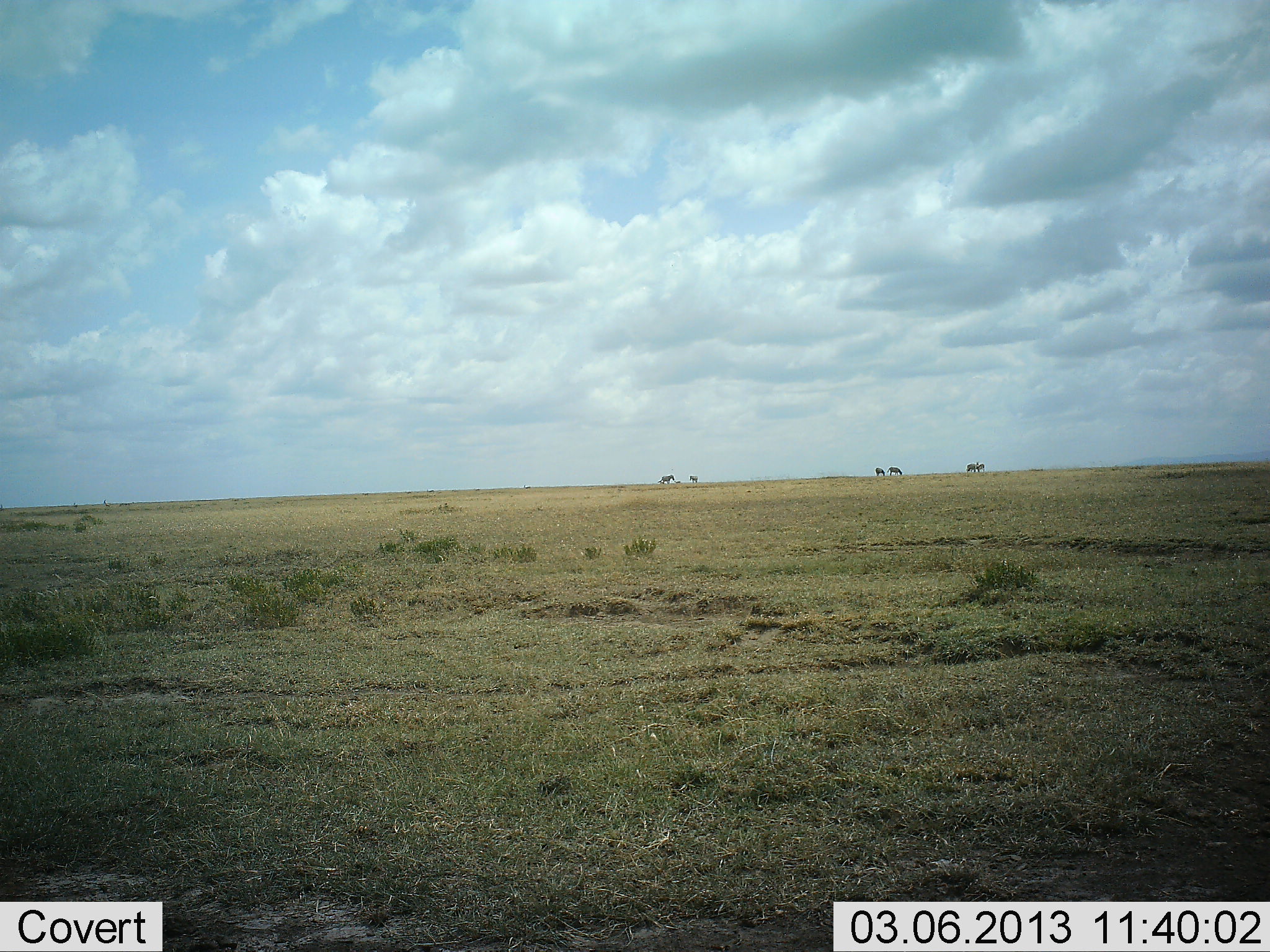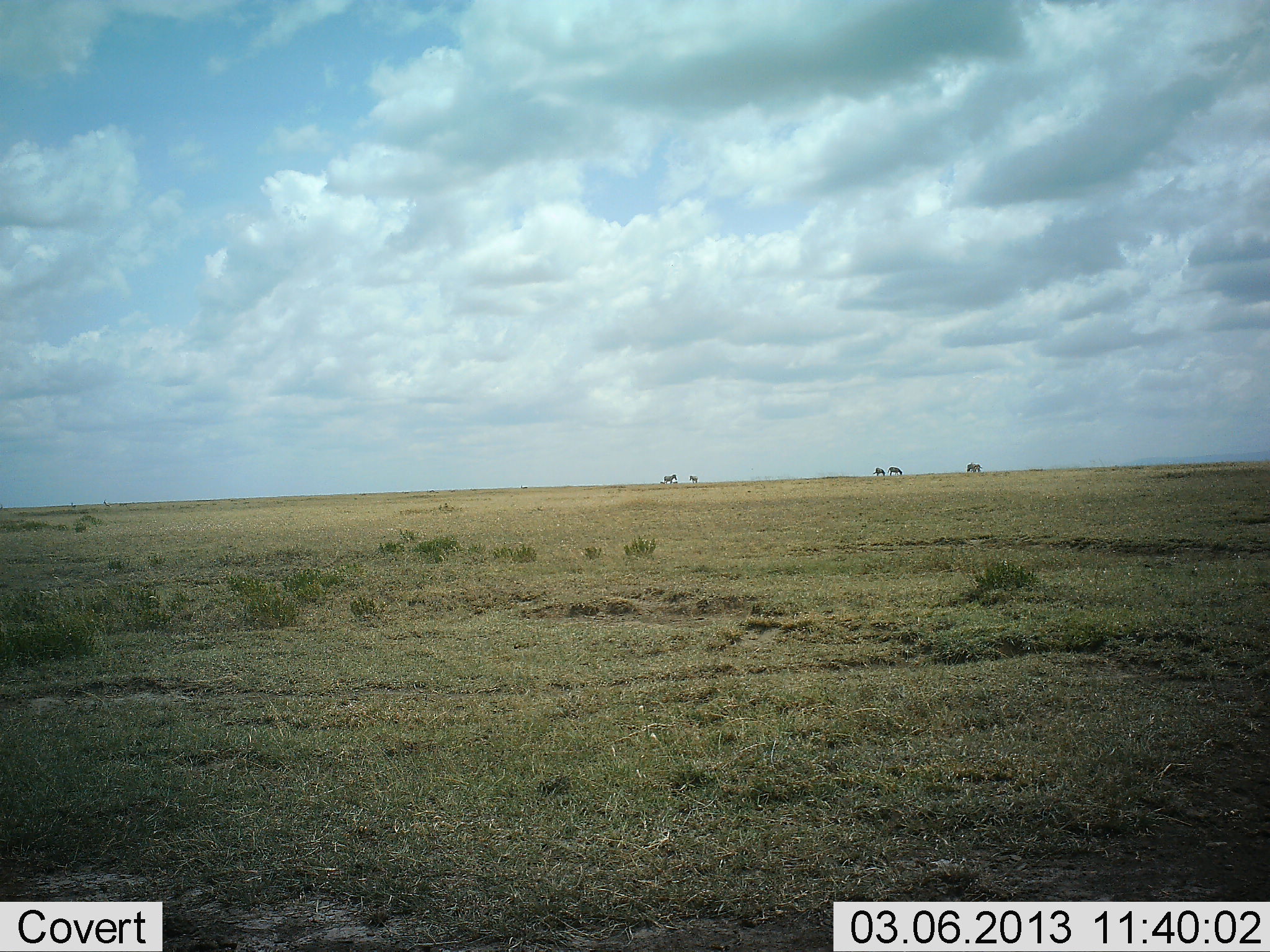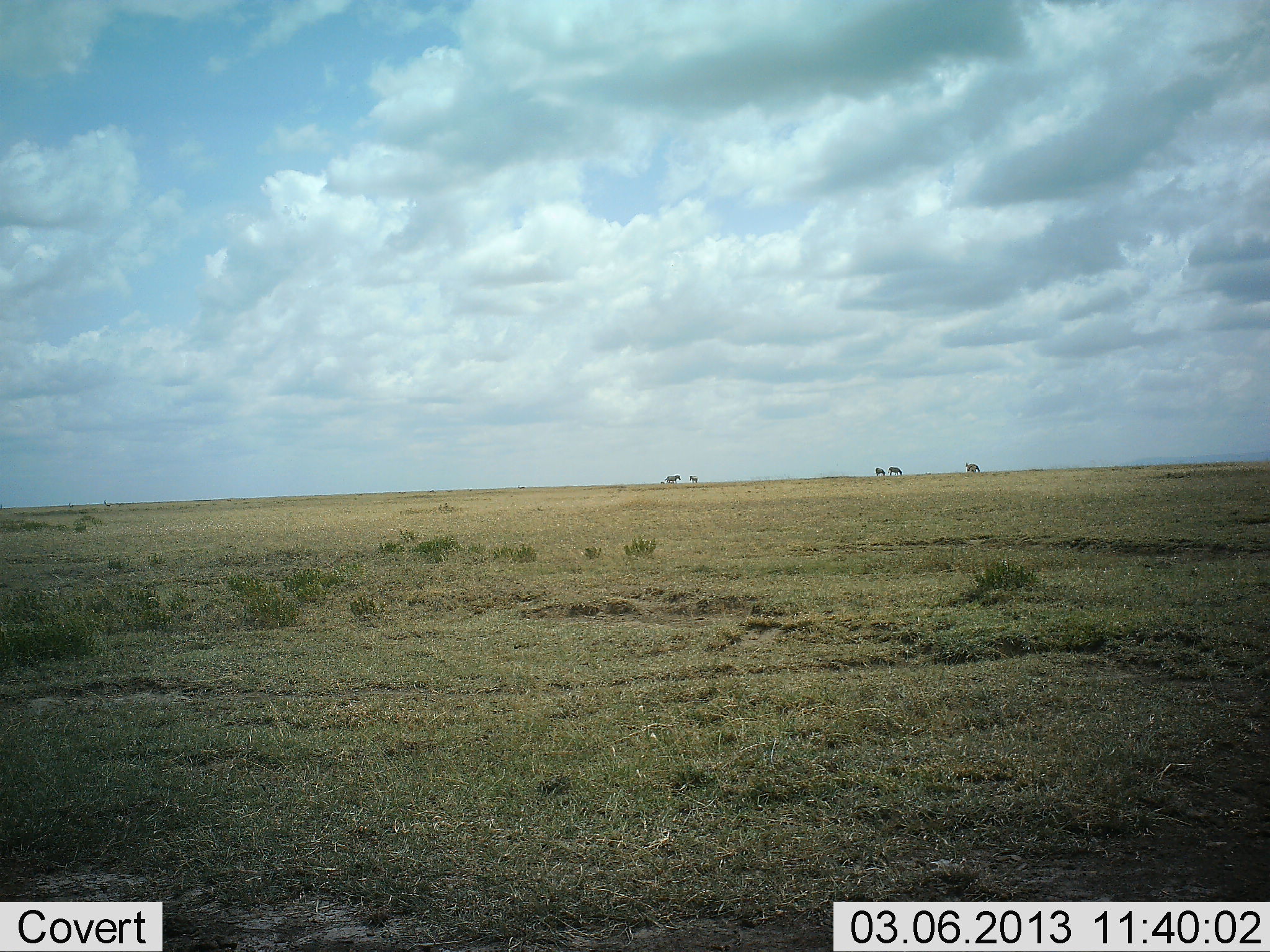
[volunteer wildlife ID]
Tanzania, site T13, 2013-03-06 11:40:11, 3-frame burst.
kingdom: Animalia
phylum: Chordata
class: Mammalia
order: Perissodactyla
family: Equidae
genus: Equus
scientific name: Equus quagga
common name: plains zebra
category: zebra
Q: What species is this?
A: Zebra (plains zebra) (Equus quagga).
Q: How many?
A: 6.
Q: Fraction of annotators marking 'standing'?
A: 60%.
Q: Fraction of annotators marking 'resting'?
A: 10%.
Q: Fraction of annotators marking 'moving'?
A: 80%.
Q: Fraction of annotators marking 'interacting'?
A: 0%.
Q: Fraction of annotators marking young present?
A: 0%.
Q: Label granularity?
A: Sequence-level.